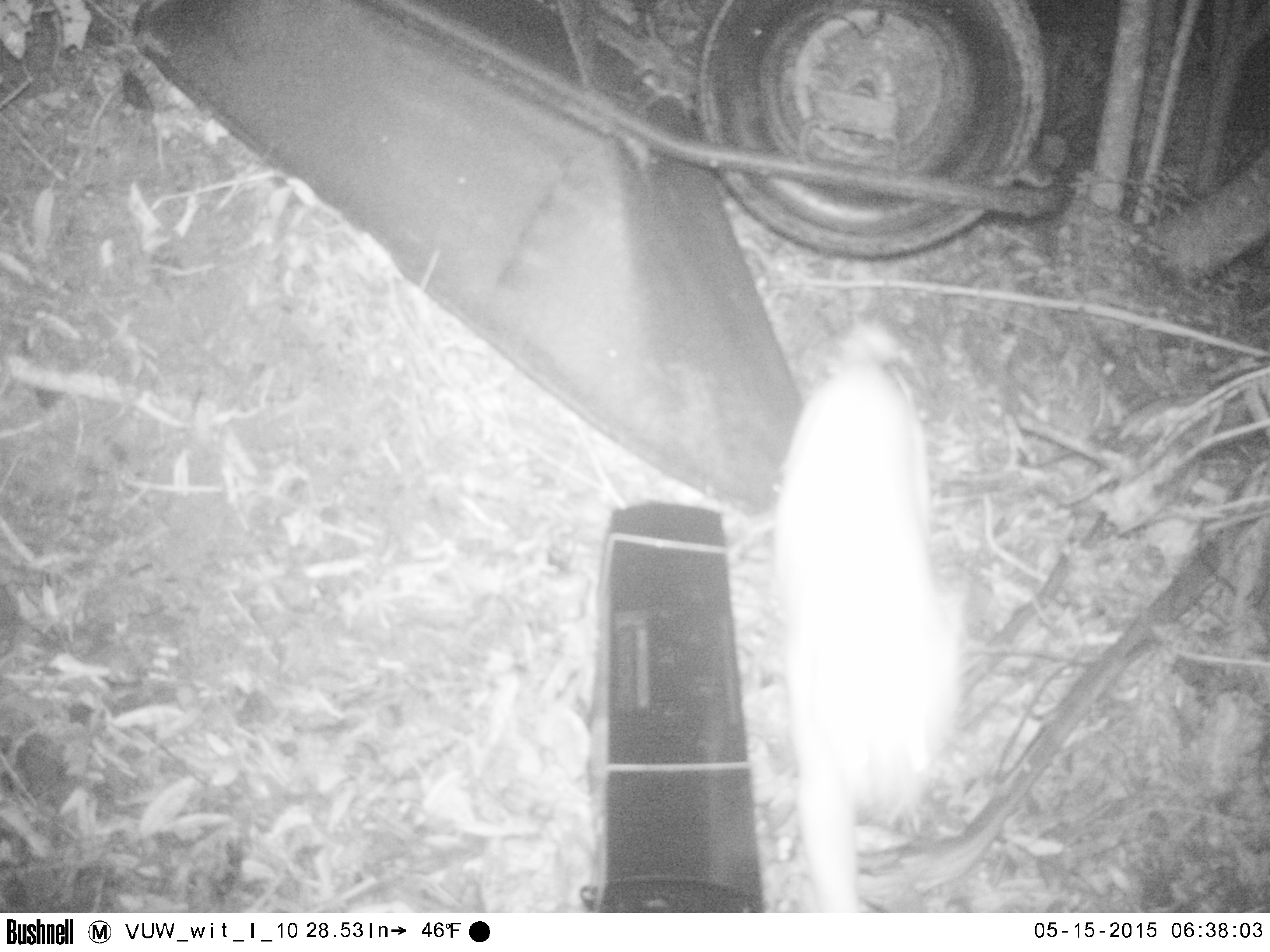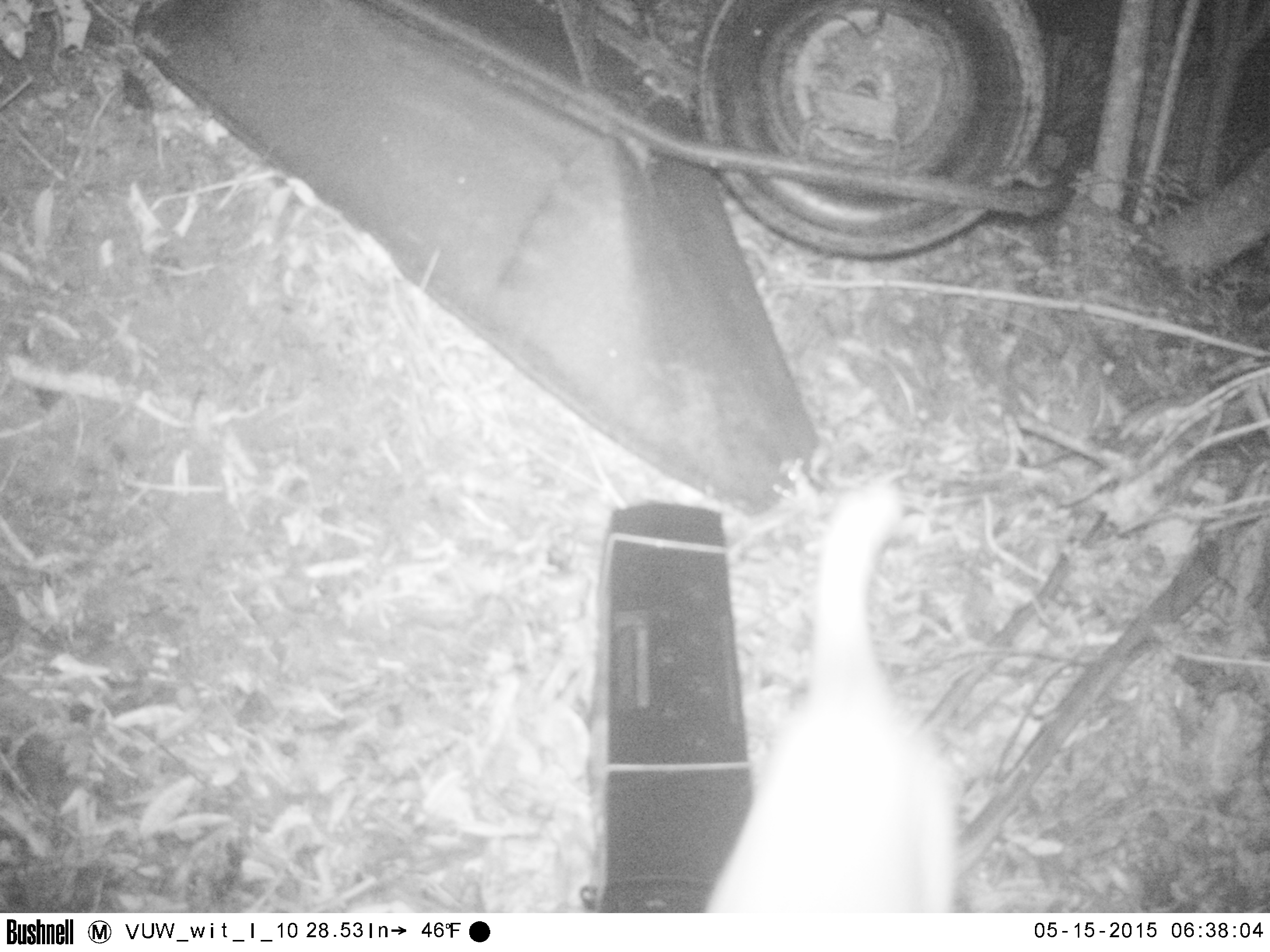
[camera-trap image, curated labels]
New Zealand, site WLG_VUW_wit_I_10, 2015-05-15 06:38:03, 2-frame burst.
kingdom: Animalia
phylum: Chordata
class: Mammalia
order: Carnivora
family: Felidae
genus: Felis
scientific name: Felis catus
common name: domestic cat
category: cat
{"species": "cat (domestic cat) (Felis catus)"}